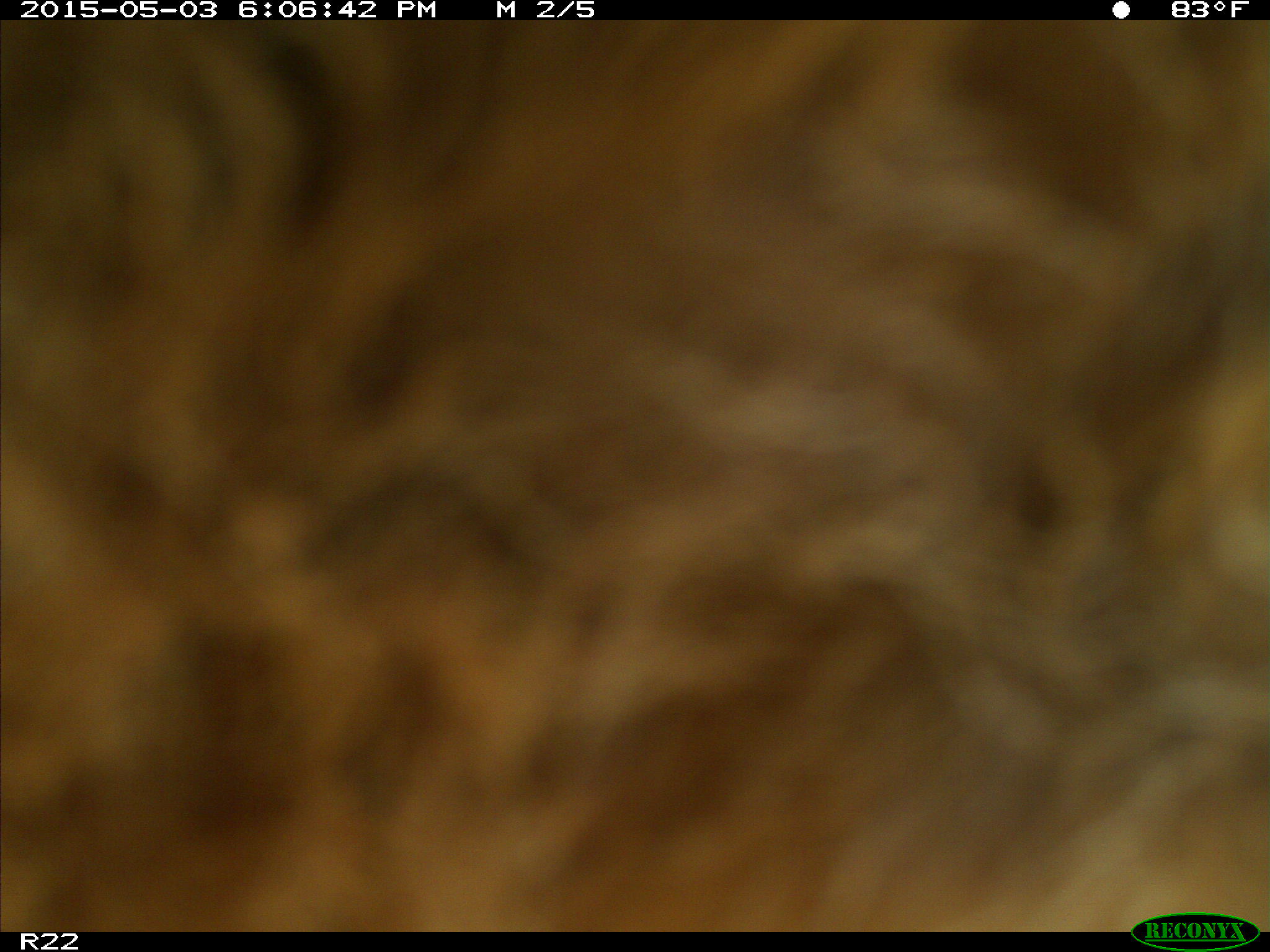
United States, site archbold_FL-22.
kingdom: Animalia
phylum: Chordata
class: Mammalia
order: Artiodactyla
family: Bovidae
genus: Bos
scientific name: Bos taurus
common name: domestic cow